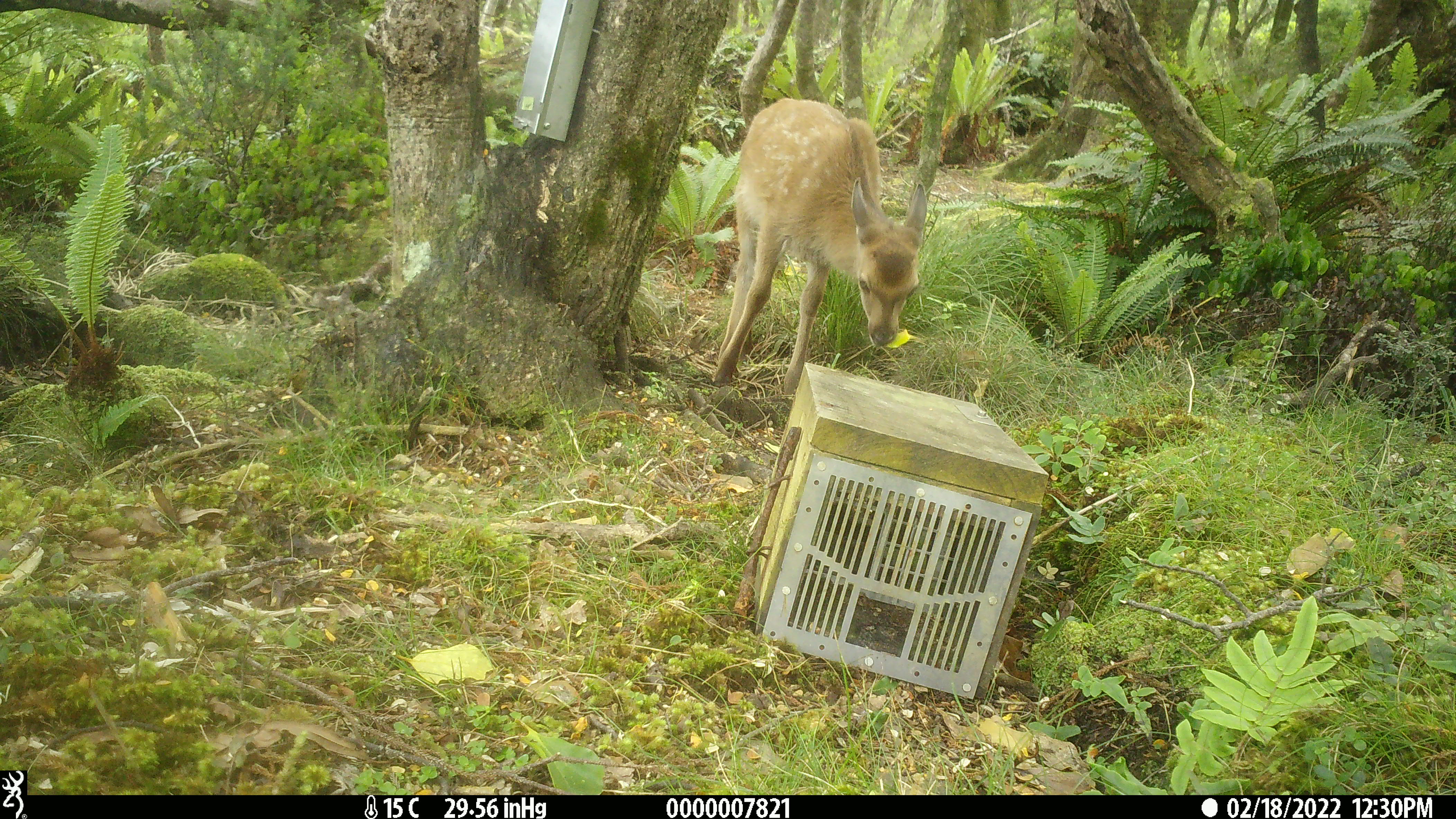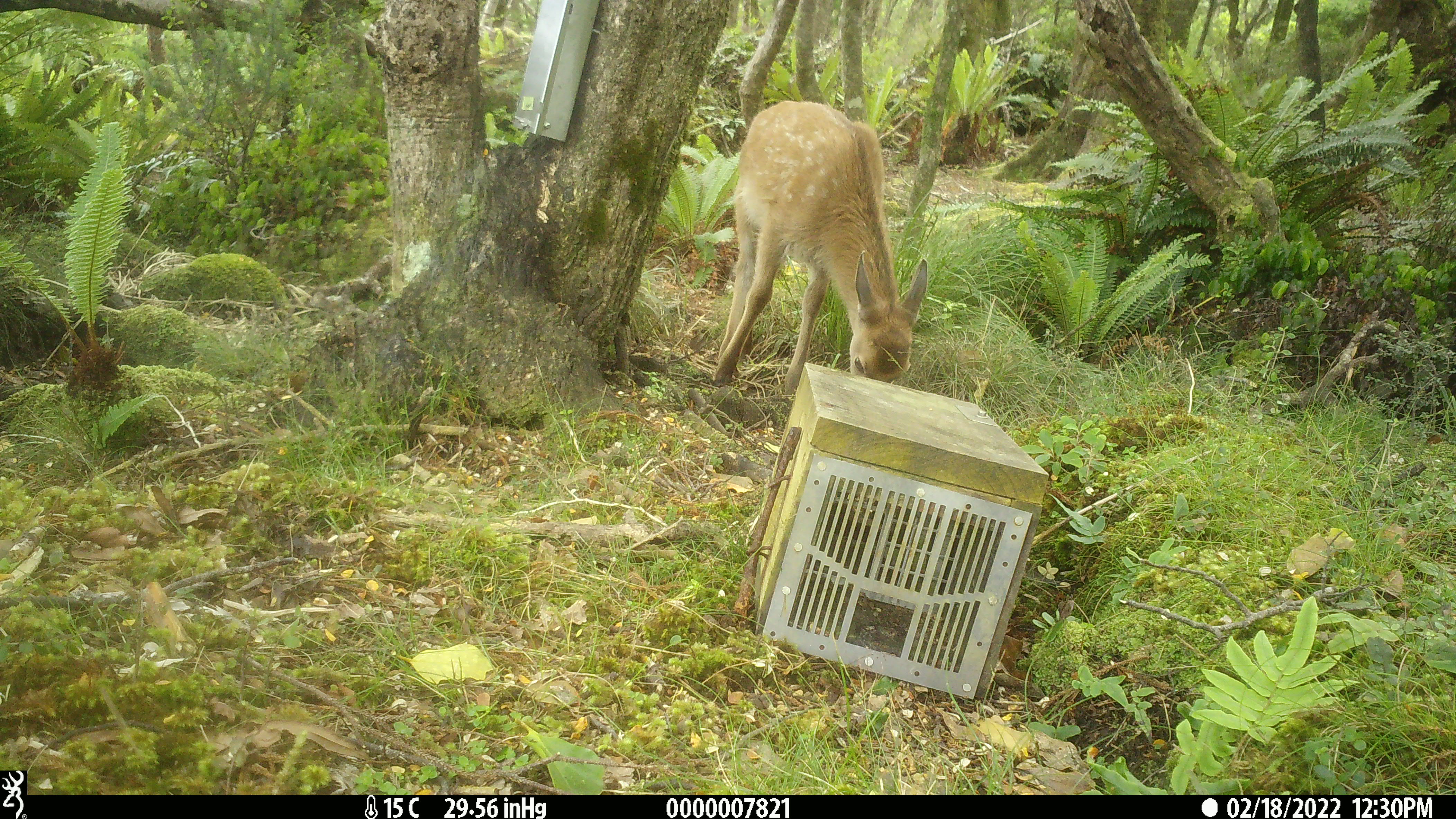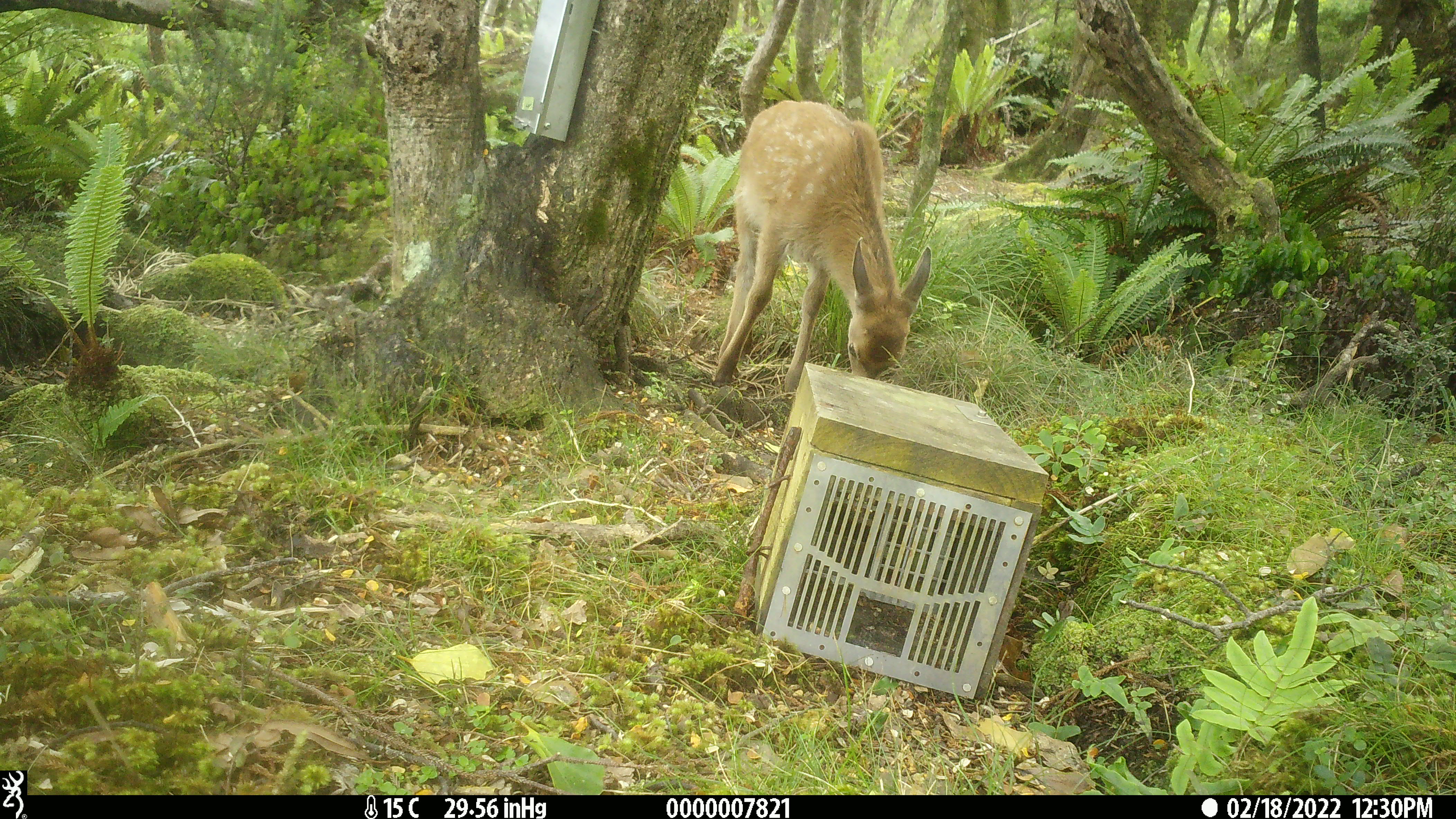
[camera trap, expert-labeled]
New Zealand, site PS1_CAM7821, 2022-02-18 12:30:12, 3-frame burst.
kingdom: Animalia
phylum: Chordata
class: Mammalia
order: Artiodactyla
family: Cervidae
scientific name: Cervidae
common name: deer